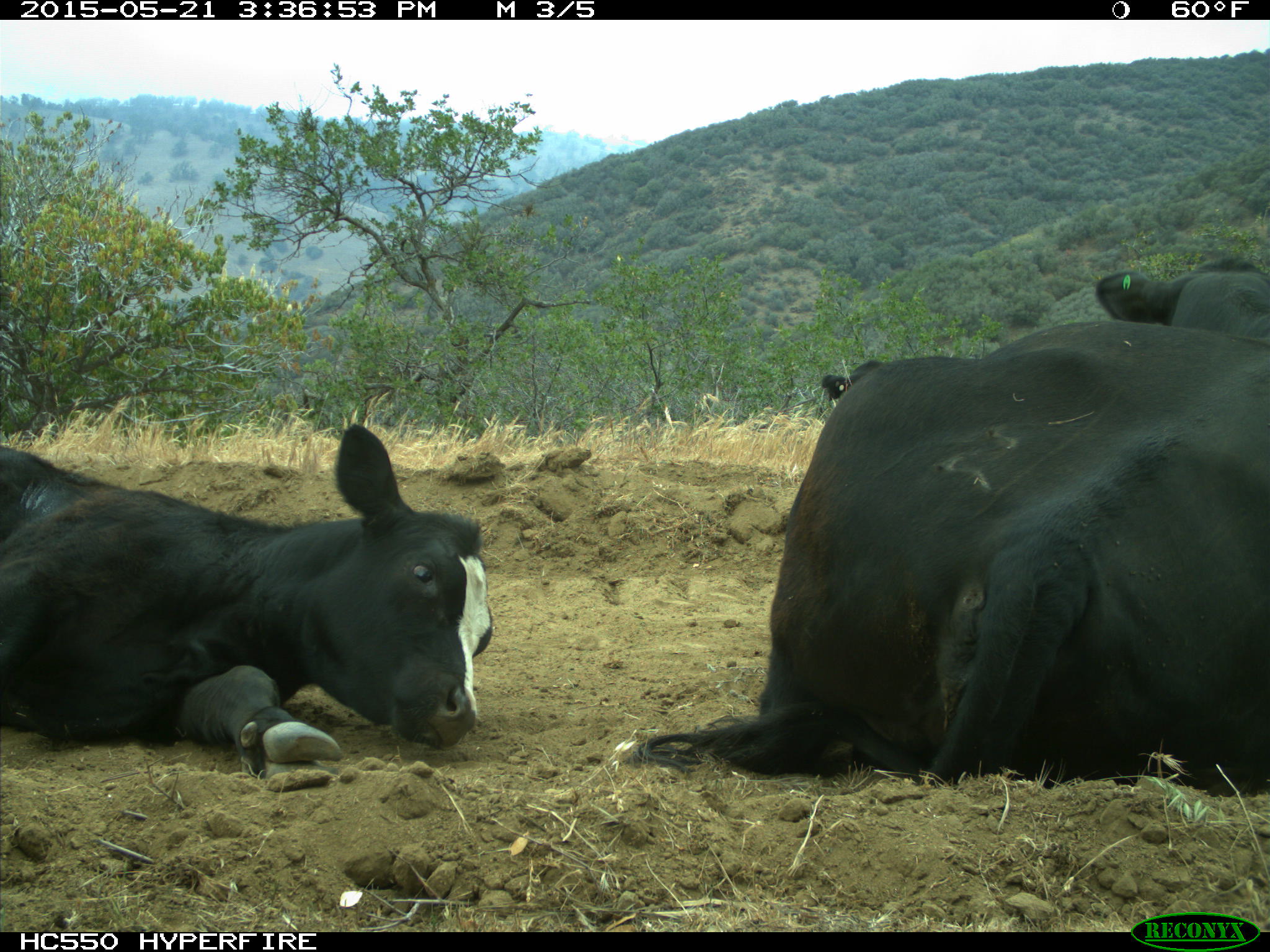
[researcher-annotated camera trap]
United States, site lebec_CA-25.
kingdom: Animalia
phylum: Chordata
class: Mammalia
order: Artiodactyla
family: Bovidae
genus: Bos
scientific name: Bos taurus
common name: domestic cow